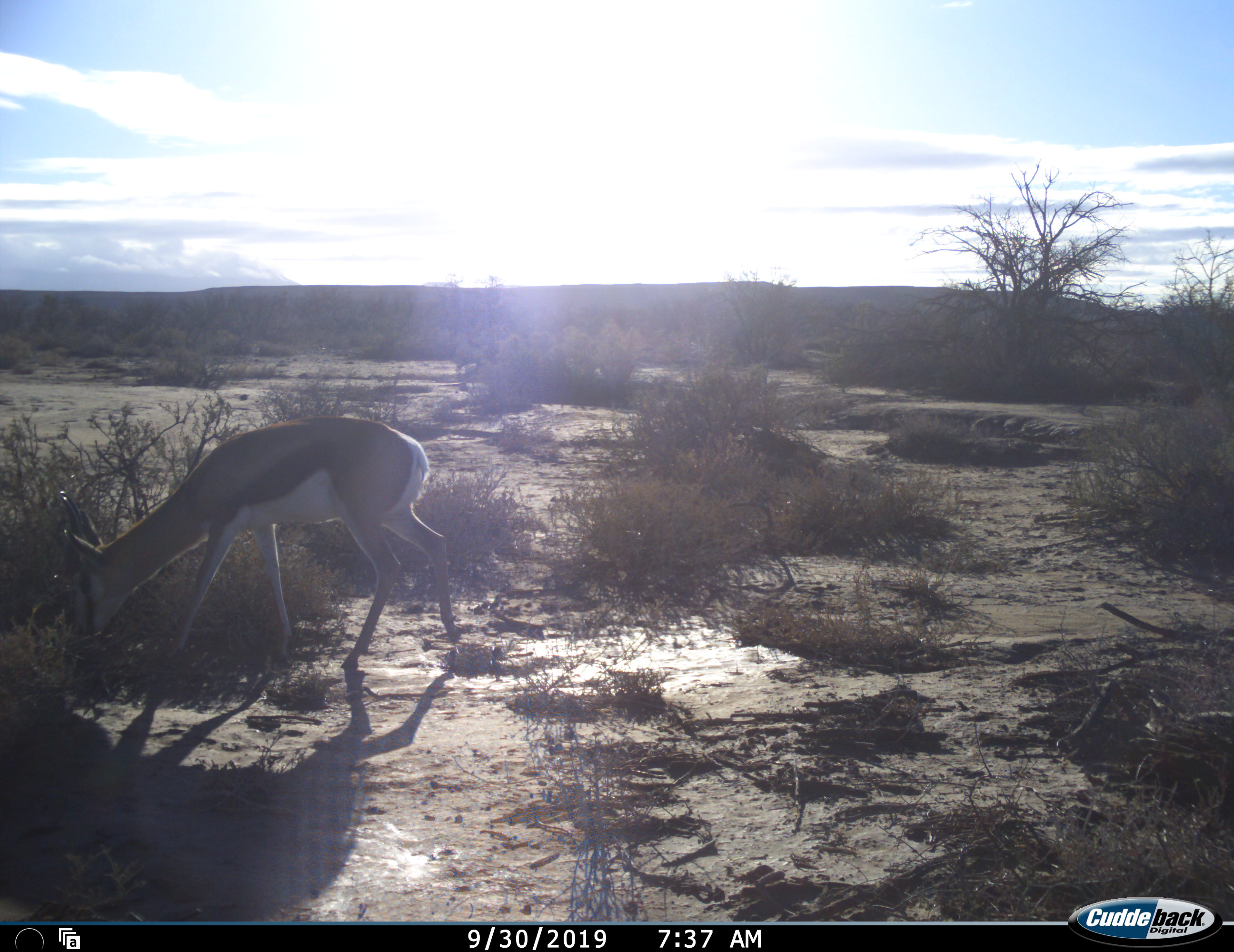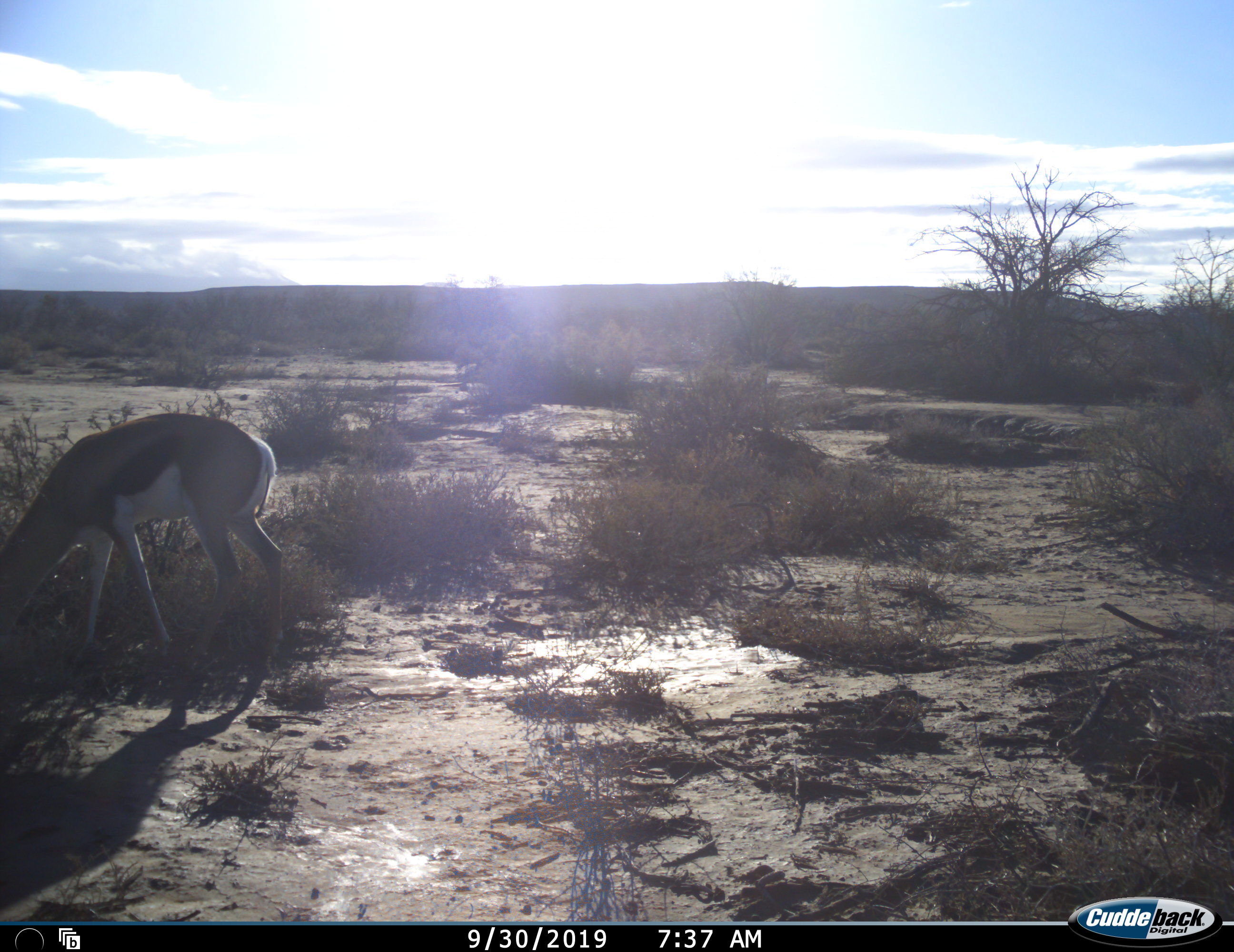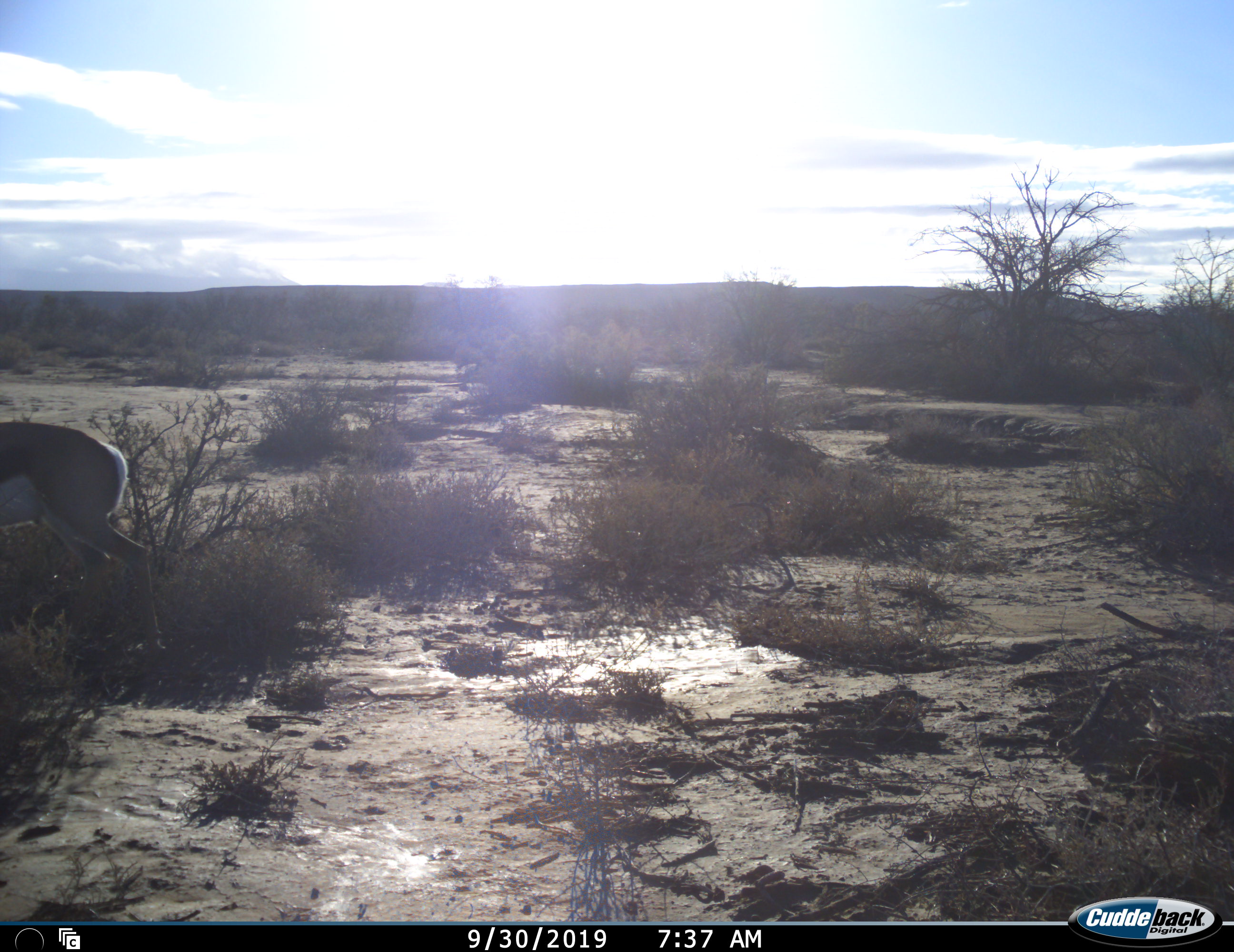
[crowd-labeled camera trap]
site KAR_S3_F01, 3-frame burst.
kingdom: Animalia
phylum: Chordata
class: Mammalia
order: Artiodactyla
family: Bovidae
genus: Antidorcas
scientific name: Antidorcas marsupialis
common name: springbok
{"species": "springbok (Antidorcas marsupialis)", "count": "1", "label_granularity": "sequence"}